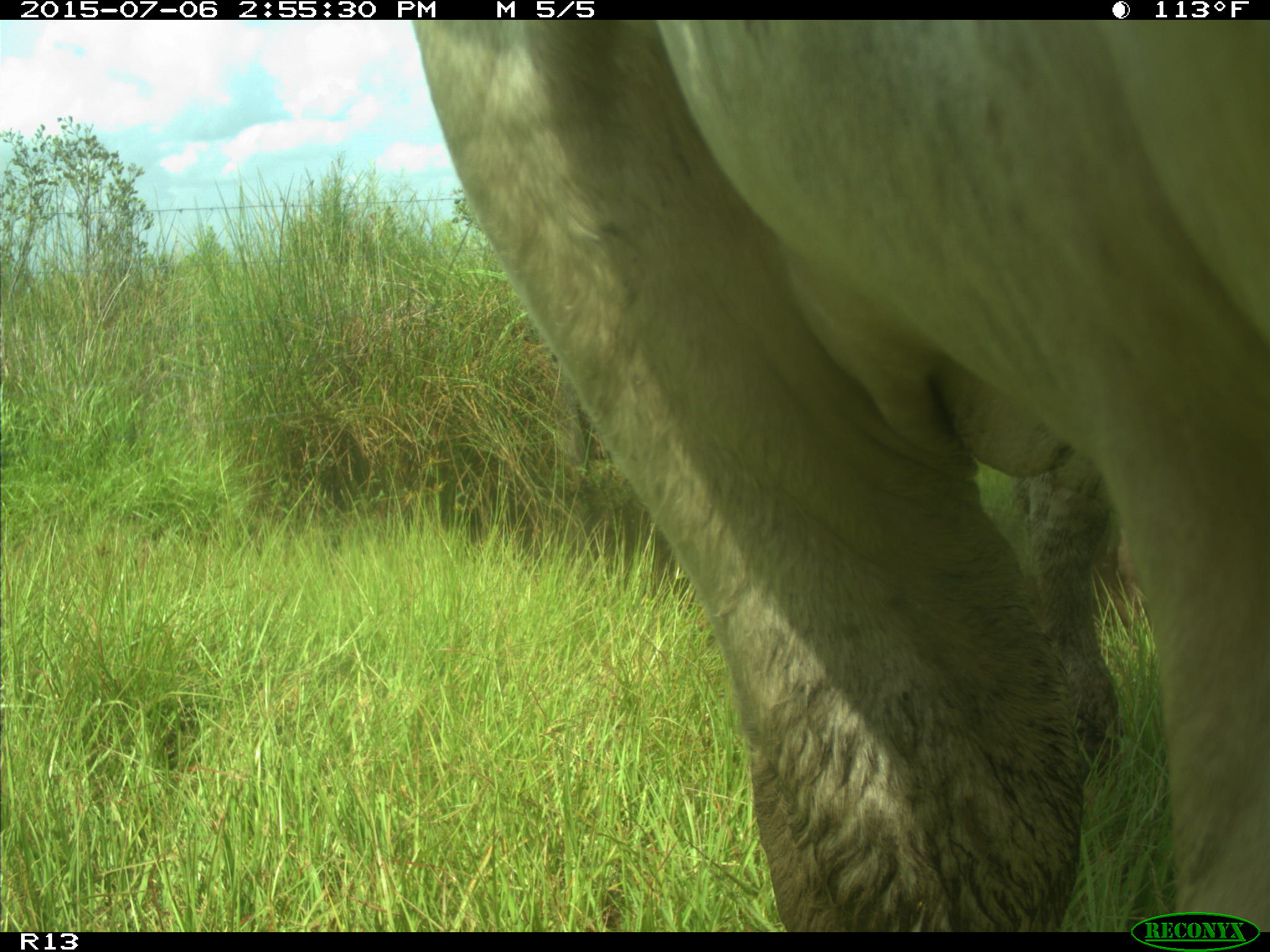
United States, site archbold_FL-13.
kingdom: Animalia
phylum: Chordata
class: Mammalia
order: Artiodactyla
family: Suidae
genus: Sus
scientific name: Sus scrofa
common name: wild boar